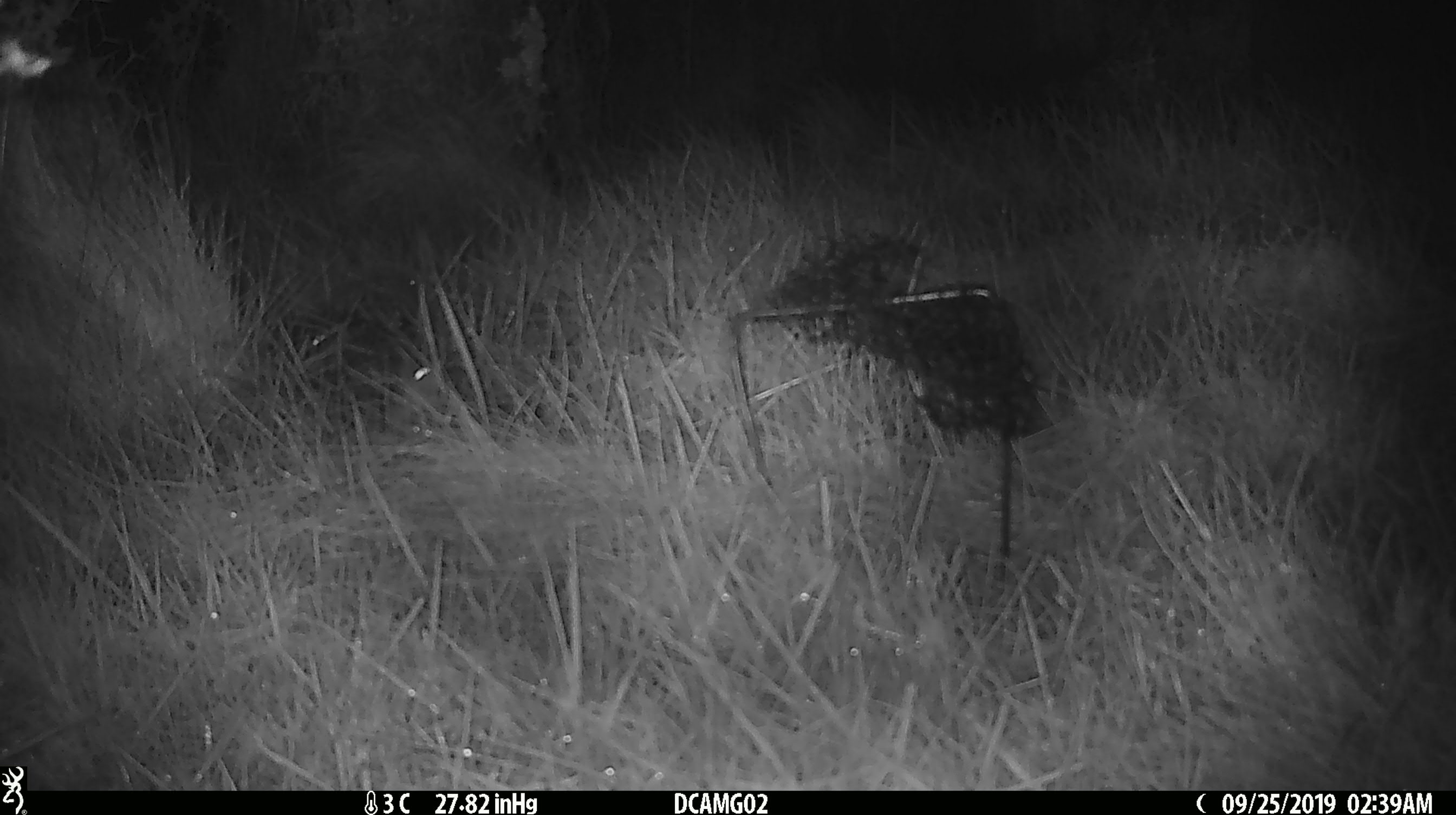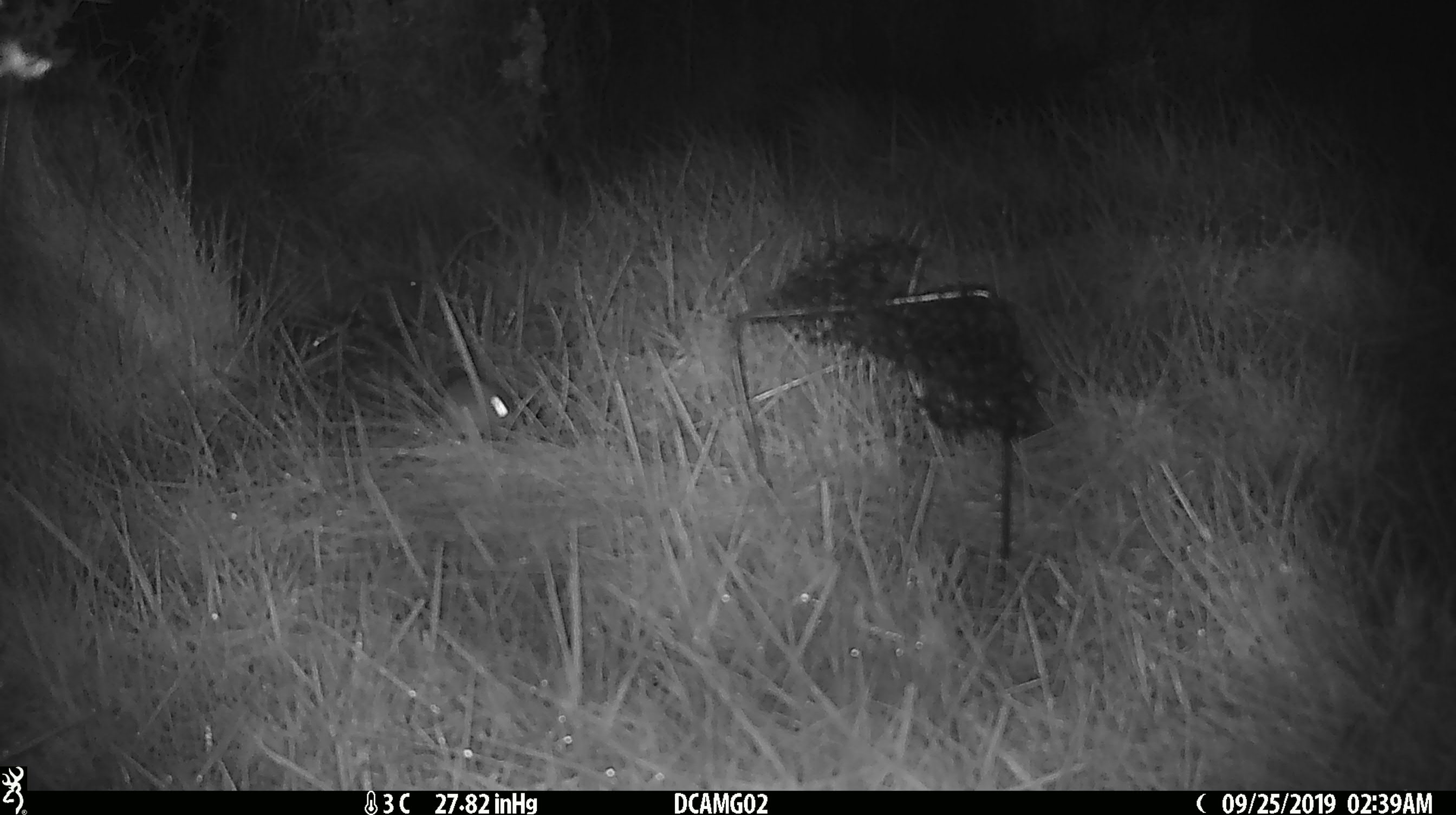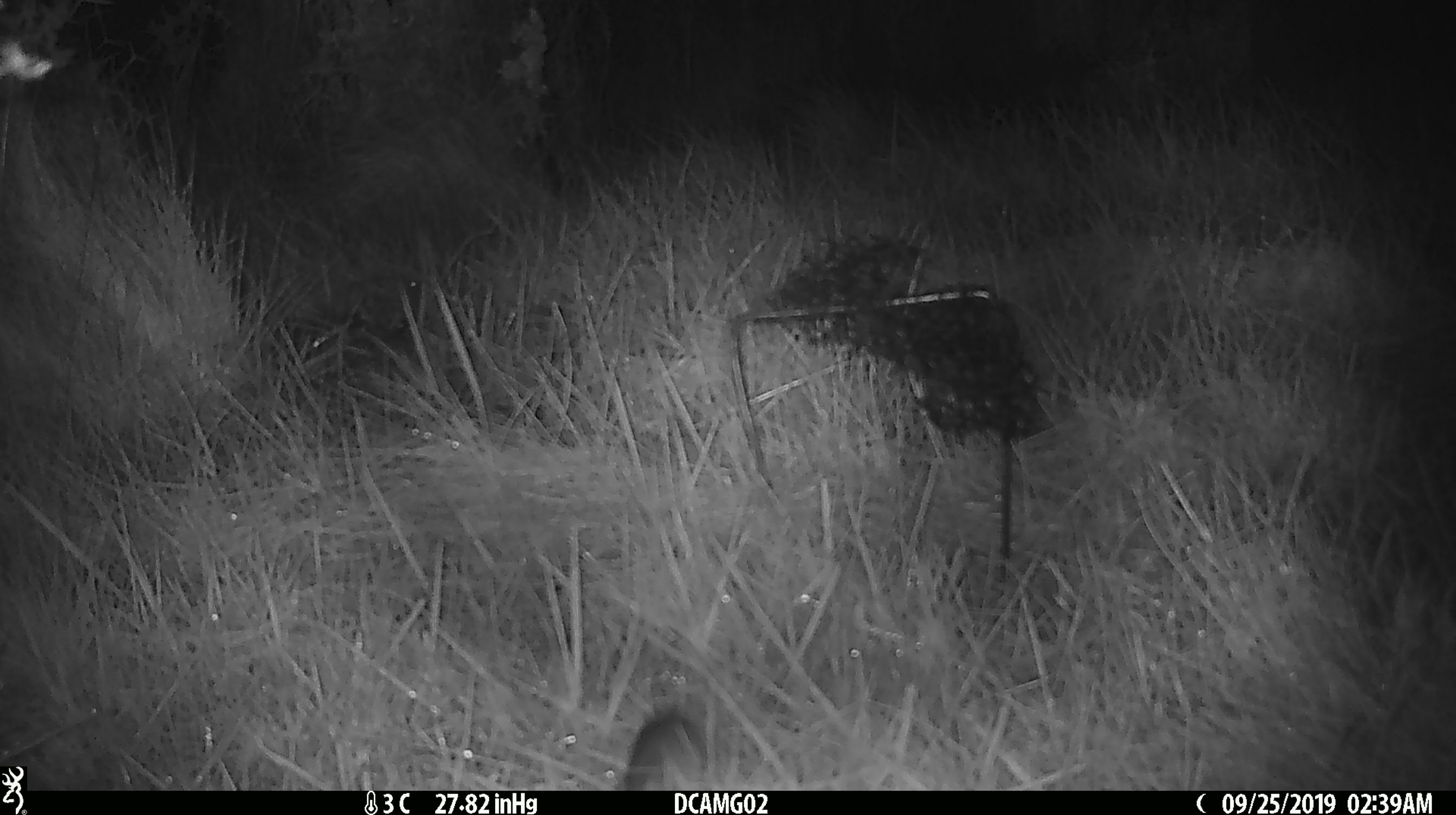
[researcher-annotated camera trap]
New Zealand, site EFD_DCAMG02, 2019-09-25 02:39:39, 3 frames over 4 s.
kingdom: Animalia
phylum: Chordata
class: Mammalia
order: Rodentia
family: Muridae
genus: Mus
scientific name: Mus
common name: mouse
Mouse (Mus).